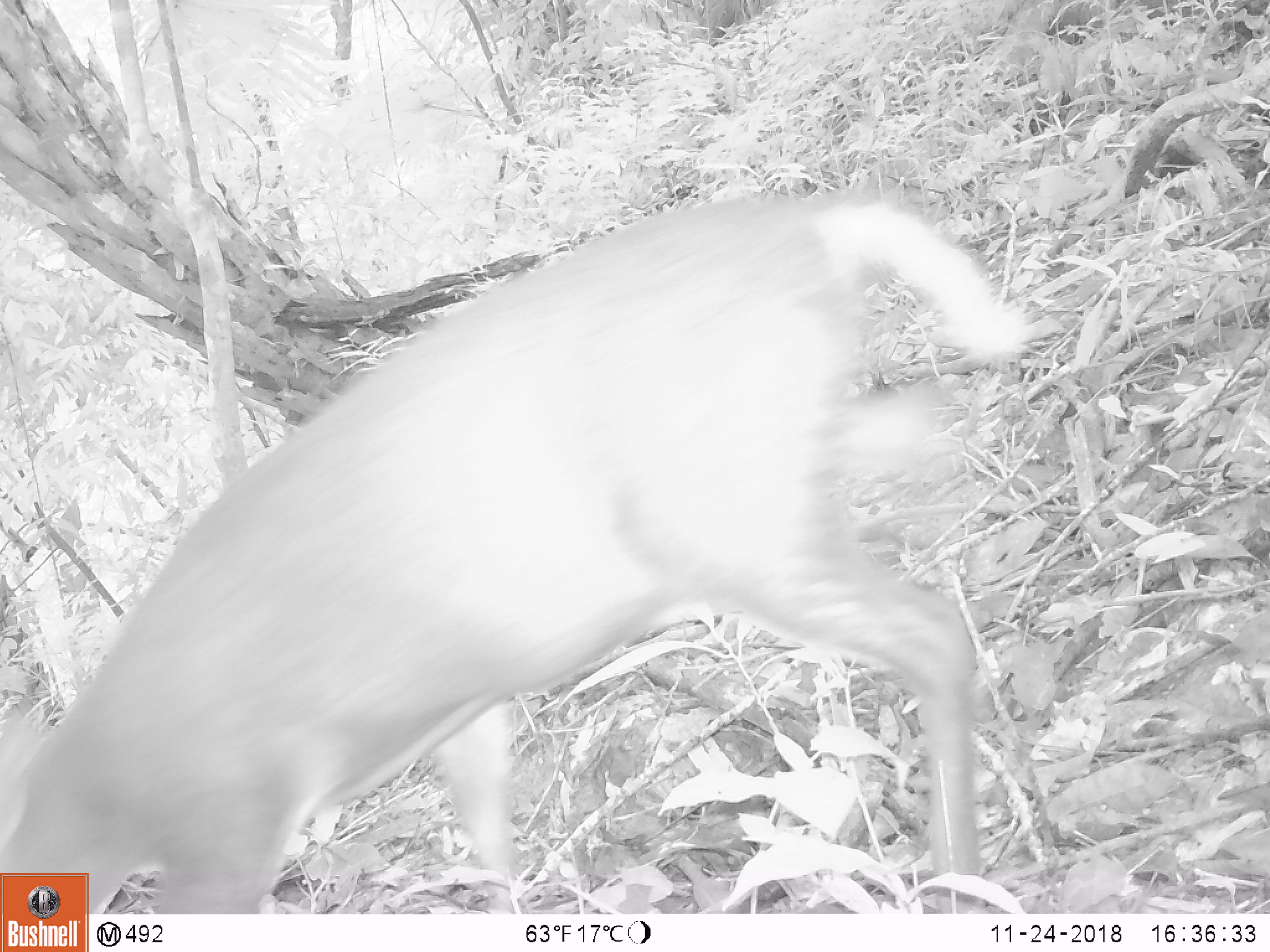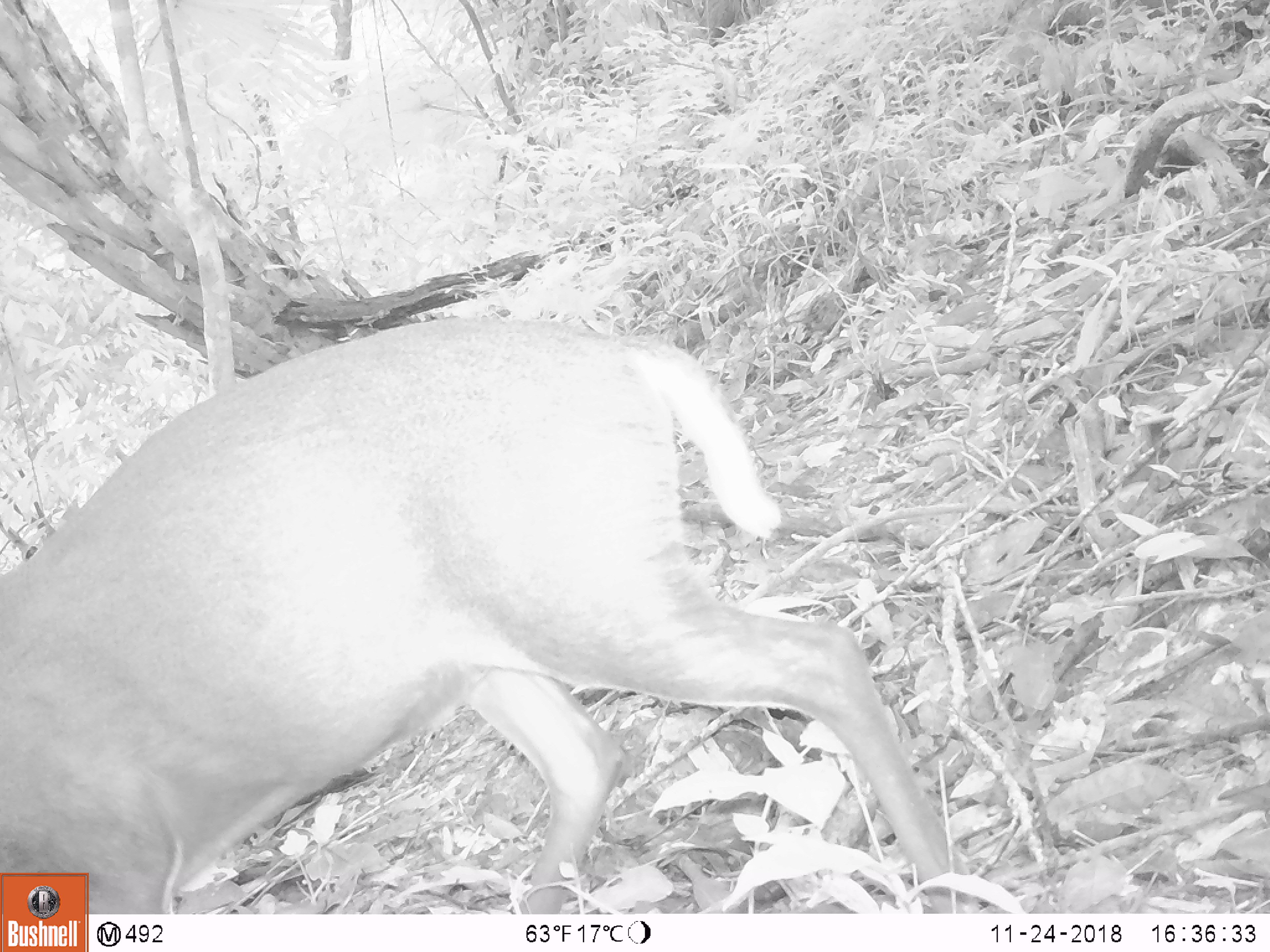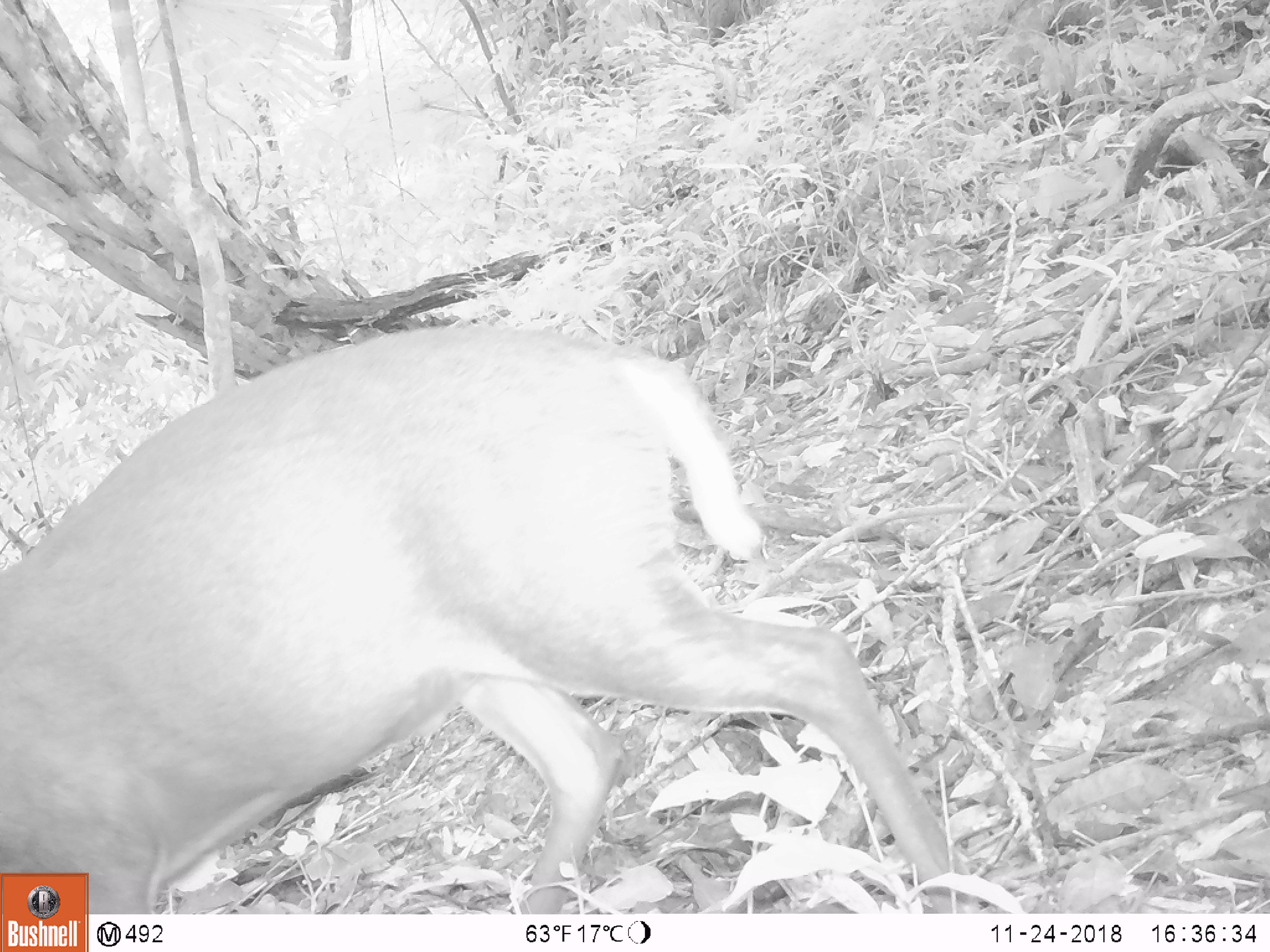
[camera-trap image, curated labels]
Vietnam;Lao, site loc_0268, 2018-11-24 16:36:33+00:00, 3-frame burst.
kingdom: Animalia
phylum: Chordata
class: Mammalia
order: Artiodactyla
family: Cervidae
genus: Muntiacus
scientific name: Muntiacus rooseveltorum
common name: roosevelt's muntjac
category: roosevelts muntjac group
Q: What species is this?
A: Roosevelts muntjac group (roosevelt's muntjac) (Muntiacus rooseveltorum).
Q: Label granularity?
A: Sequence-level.